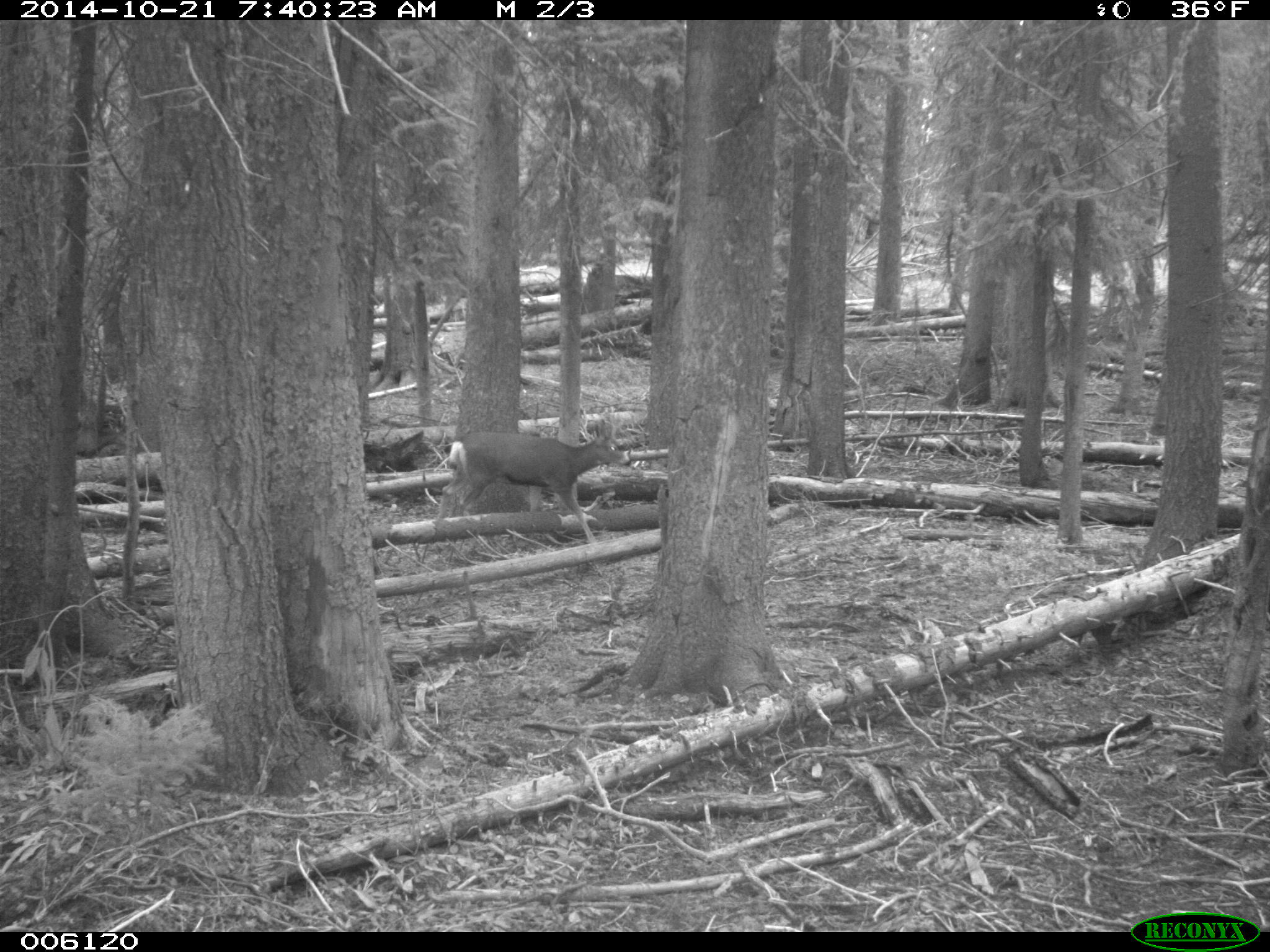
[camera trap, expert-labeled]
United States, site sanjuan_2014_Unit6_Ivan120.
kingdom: Animalia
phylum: Chordata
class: Mammalia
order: Artiodactyla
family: Cervidae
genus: Odocoileus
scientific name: Odocoileus hemionus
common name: mule deer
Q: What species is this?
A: Odocoileus hemionus (mule deer).